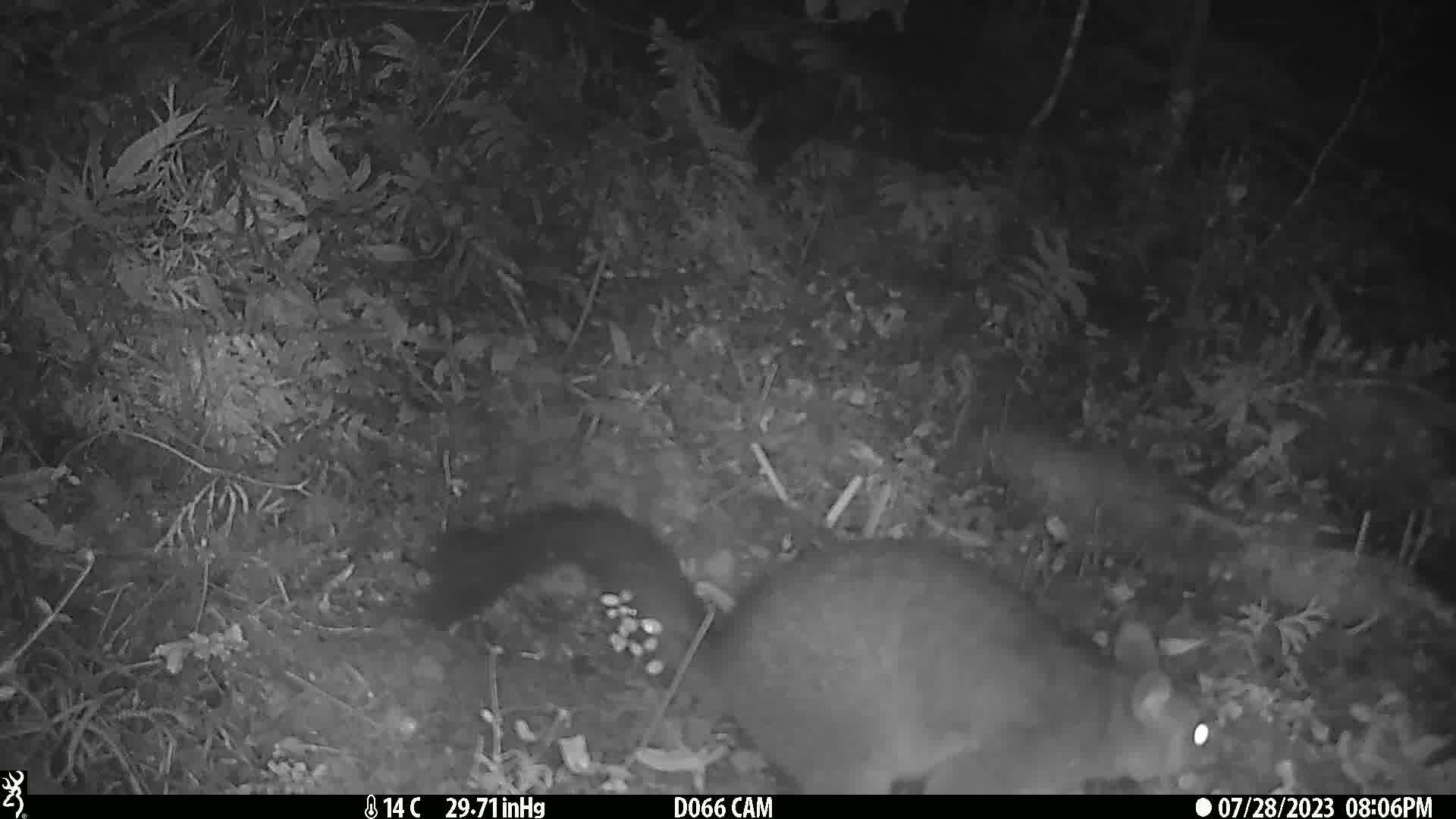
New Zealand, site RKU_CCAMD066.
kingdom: Animalia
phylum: Chordata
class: Mammalia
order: Diprotodontia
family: Phalangeridae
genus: Trichosurus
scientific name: Trichosurus vulpecula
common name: common brushtail possum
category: possum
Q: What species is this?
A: Possum (common brushtail possum) (Trichosurus vulpecula).